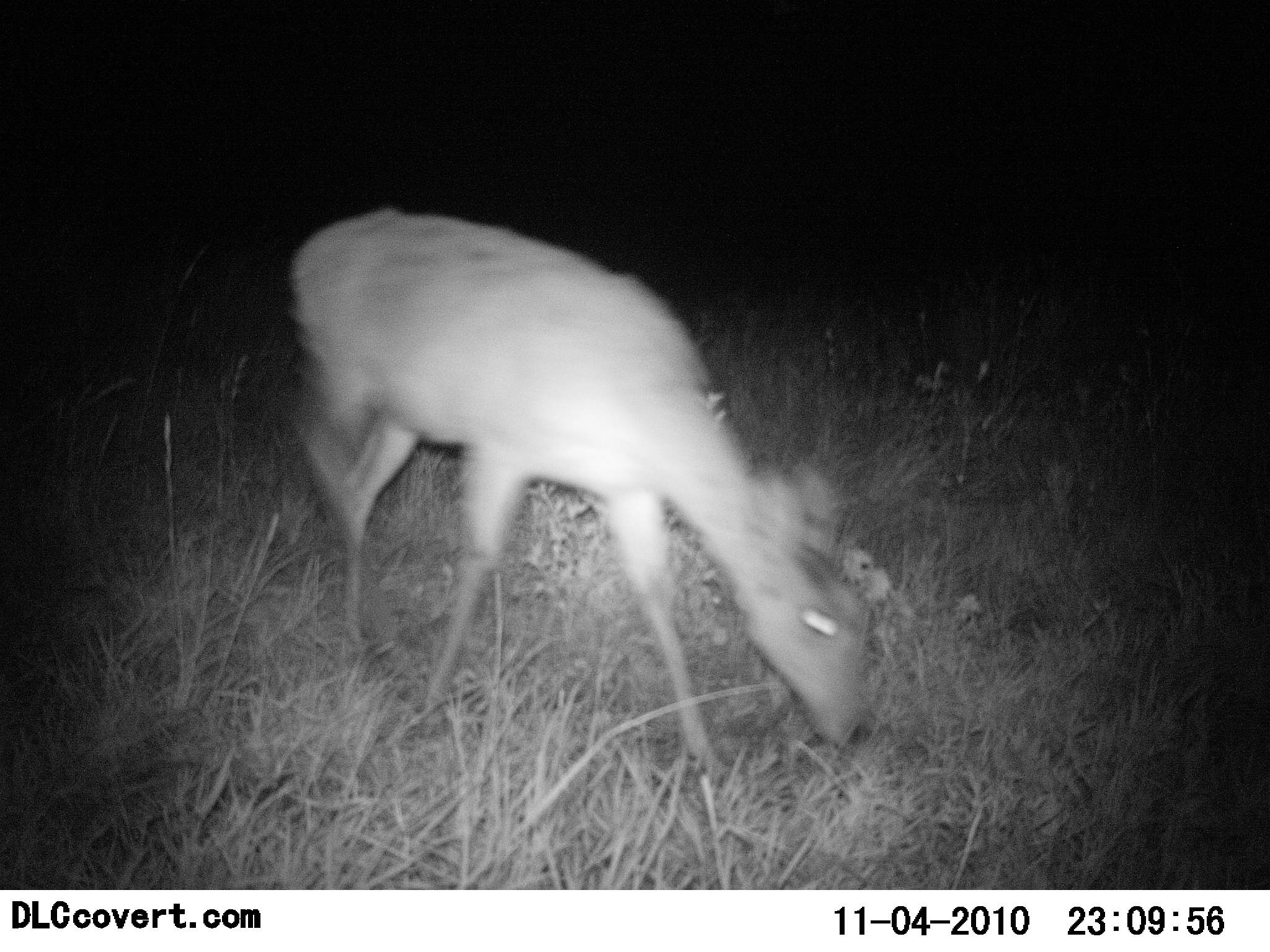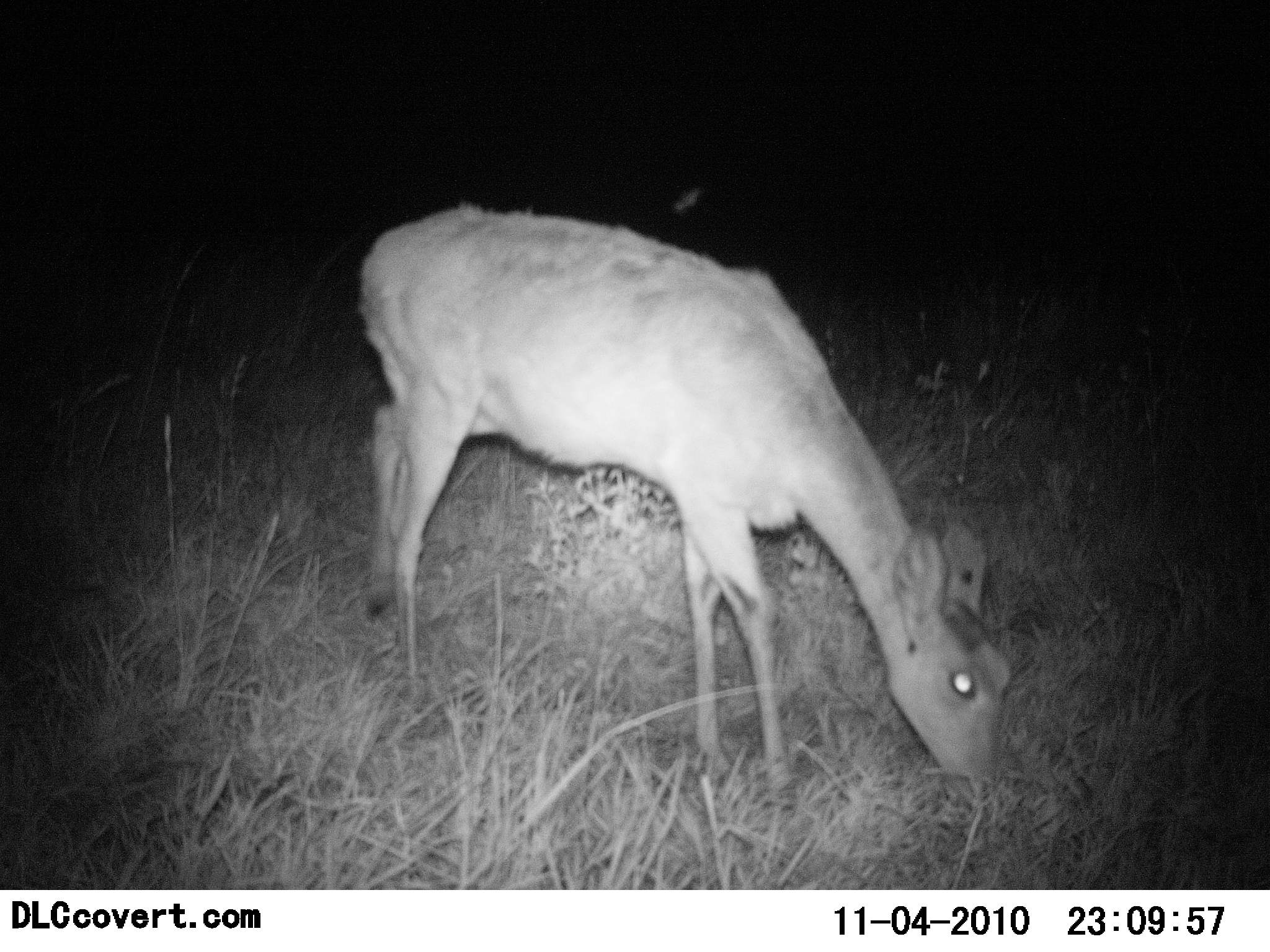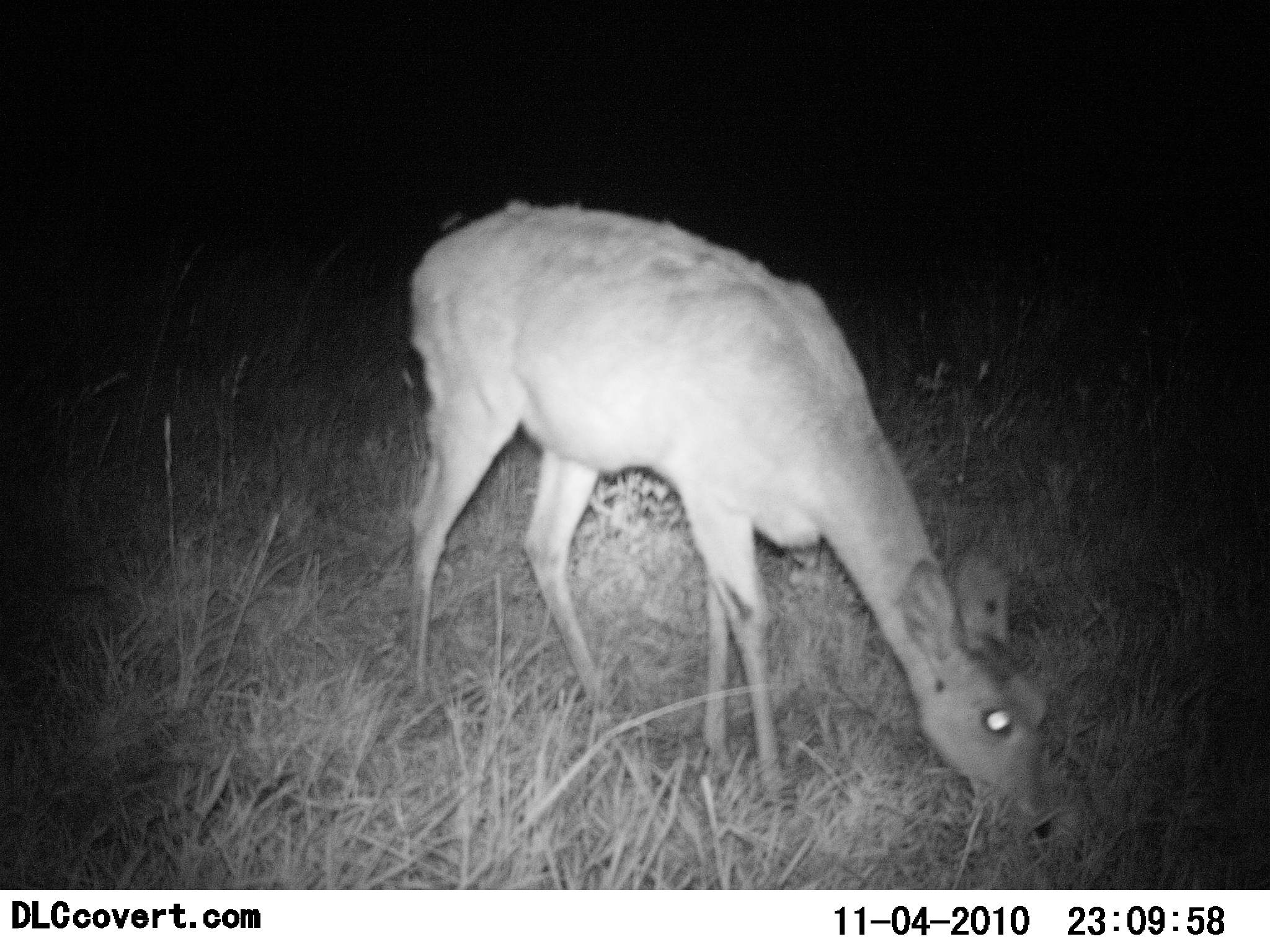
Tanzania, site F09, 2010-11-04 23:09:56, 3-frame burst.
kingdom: Animalia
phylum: Chordata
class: Mammalia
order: Artiodactyla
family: Bovidae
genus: Redunca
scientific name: Redunca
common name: reedbuck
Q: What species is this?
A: Reedbuck (Redunca).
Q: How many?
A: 1.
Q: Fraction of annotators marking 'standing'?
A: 21%.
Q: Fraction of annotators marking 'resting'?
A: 0%.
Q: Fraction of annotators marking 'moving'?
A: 7%.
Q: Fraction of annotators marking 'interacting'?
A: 0%.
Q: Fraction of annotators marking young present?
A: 0%.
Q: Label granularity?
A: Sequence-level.